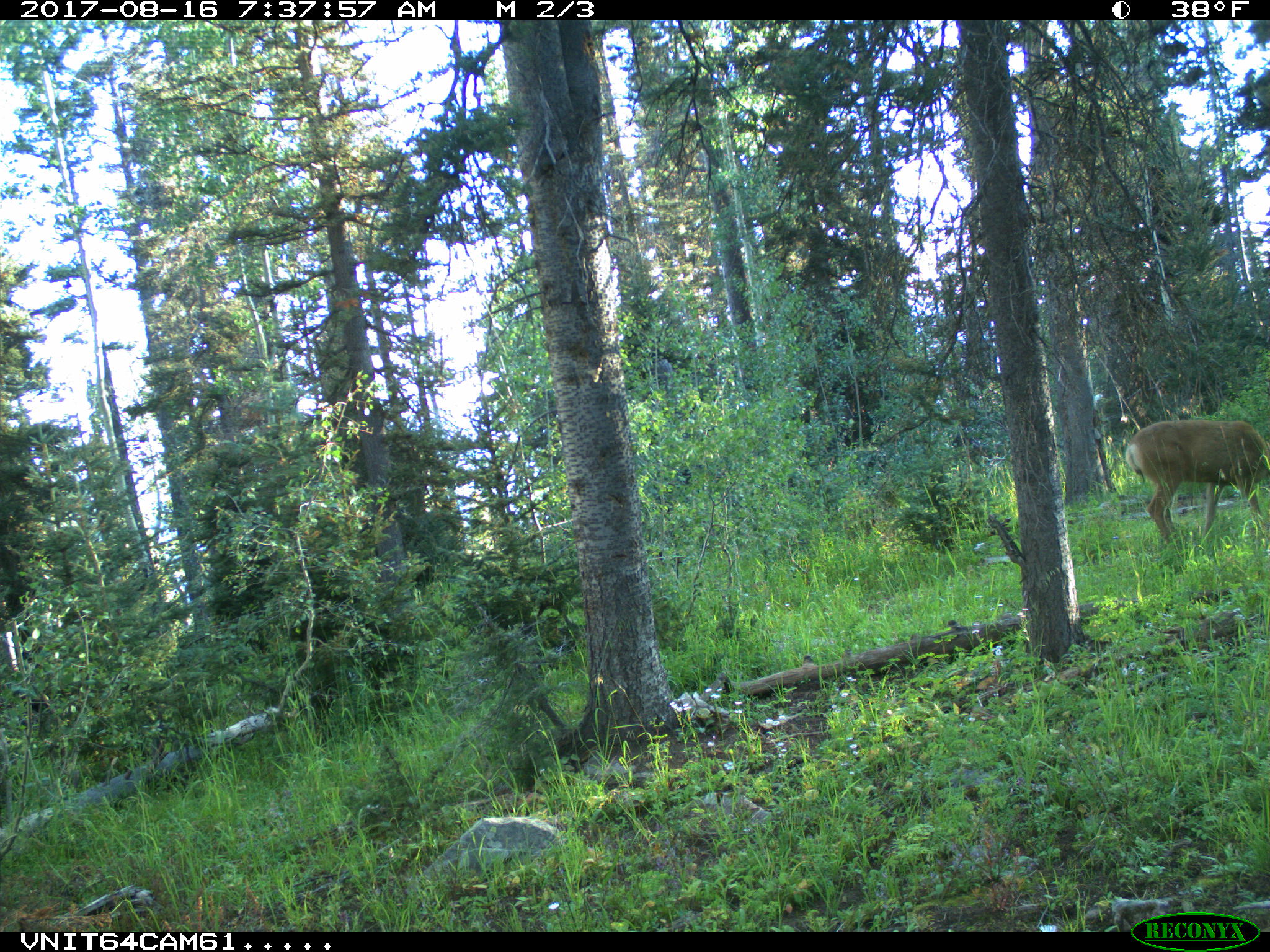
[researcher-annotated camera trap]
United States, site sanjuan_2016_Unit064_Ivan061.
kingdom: Animalia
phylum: Chordata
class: Mammalia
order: Artiodactyla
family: Cervidae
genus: Odocoileus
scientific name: Odocoileus hemionus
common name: mule deer